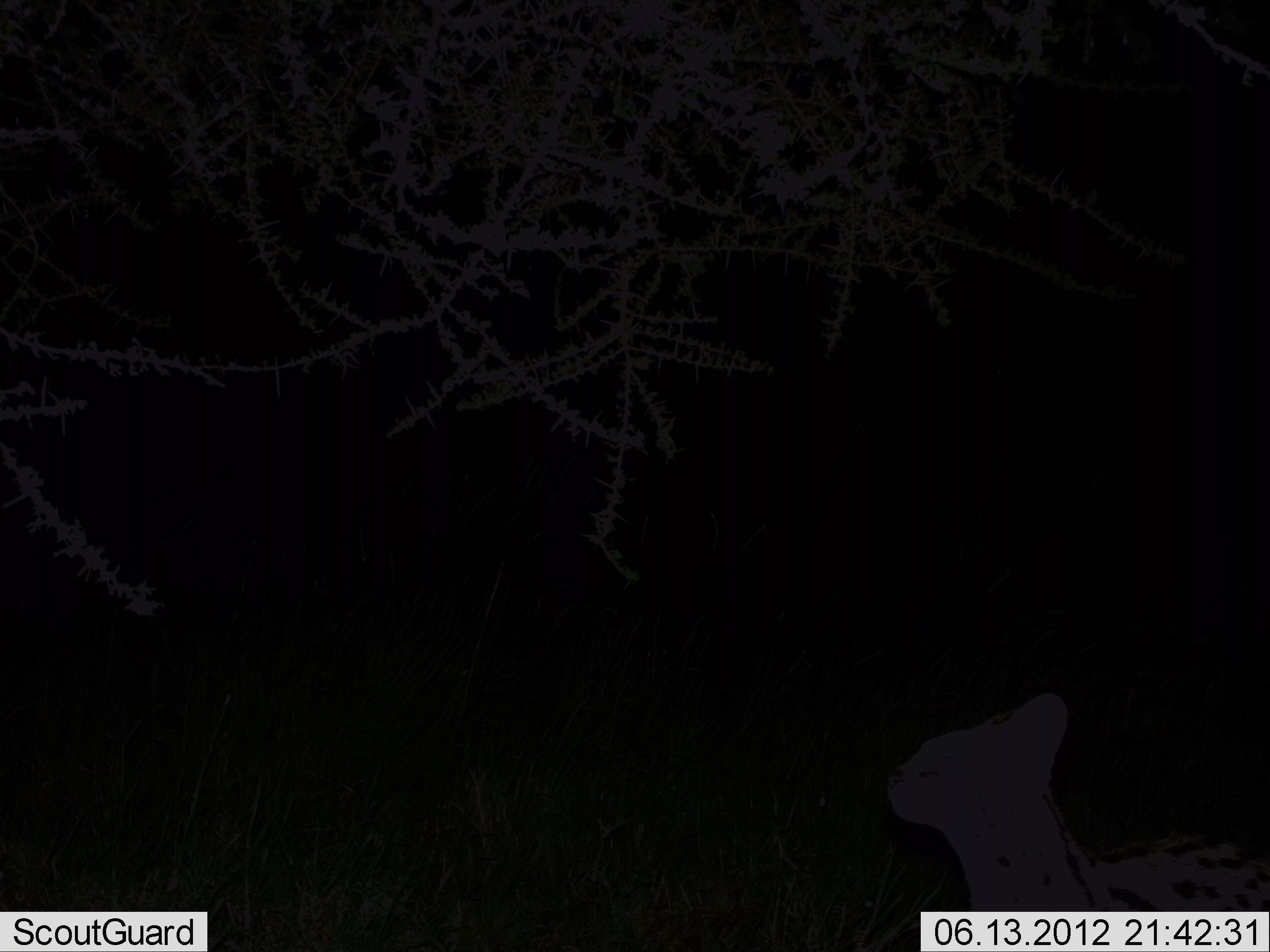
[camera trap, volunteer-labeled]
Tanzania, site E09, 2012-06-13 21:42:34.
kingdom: Animalia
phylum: Chordata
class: Mammalia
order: Carnivora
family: Felidae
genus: Leptailurus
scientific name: Leptailurus serval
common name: serval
Serval (Leptailurus serval), count 1. Behavior (volunteer vote fractions): standing 100%, resting 0%, moving 0%, interacting 0%. Young present (vote fraction): 0%. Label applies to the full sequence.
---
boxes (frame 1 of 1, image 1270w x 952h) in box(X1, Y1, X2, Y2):
animal: box(881, 688, 1270, 911)